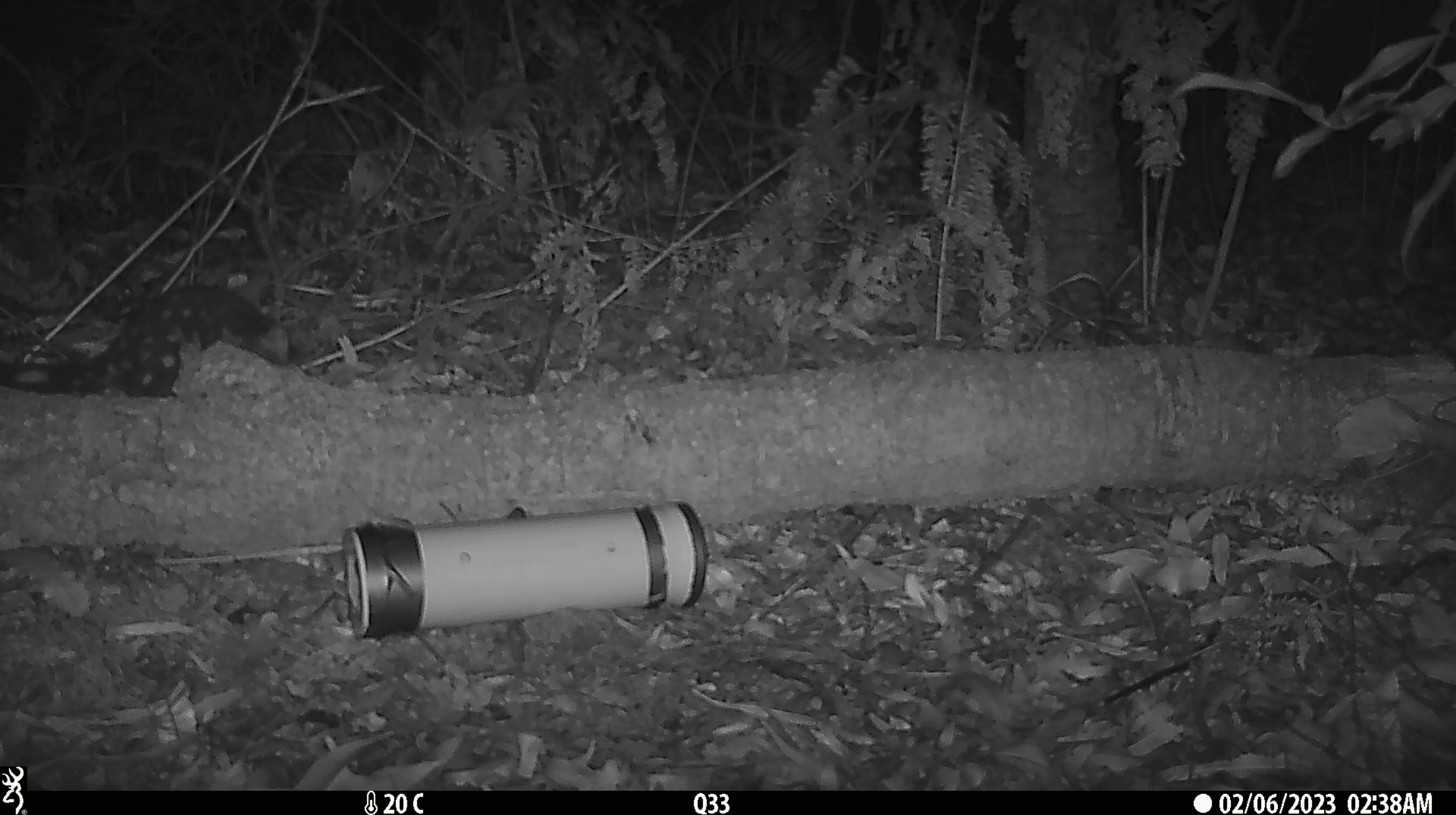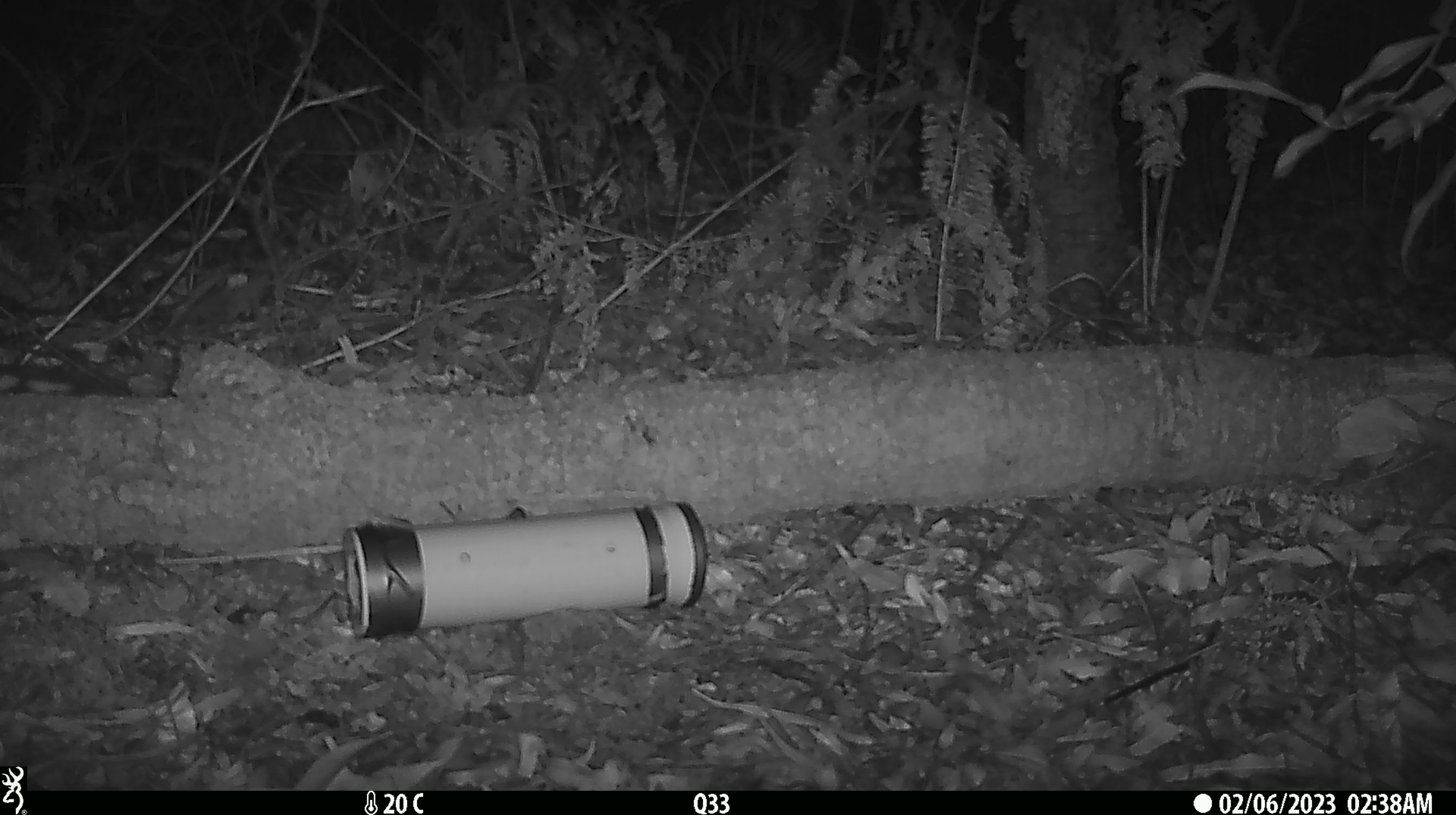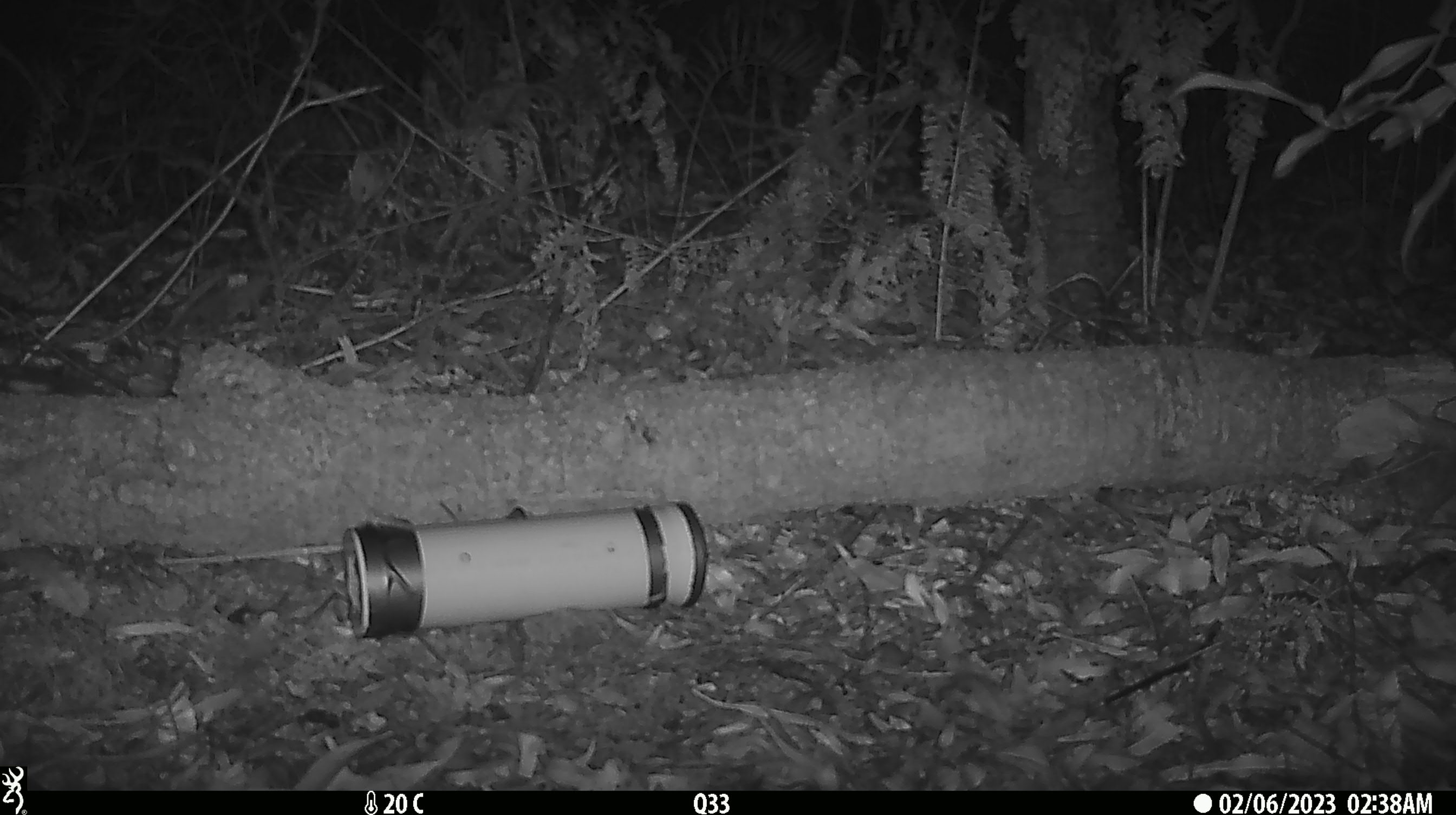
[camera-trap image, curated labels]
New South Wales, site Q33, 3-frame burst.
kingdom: Animalia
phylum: Chordata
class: Mammalia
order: Dasyuromorphia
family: Dasyuridae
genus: Dasyurus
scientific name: Dasyurus maculatus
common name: spotted-tailed quoll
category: quoll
Quoll (spotted-tailed quoll) (Dasyurus maculatus).